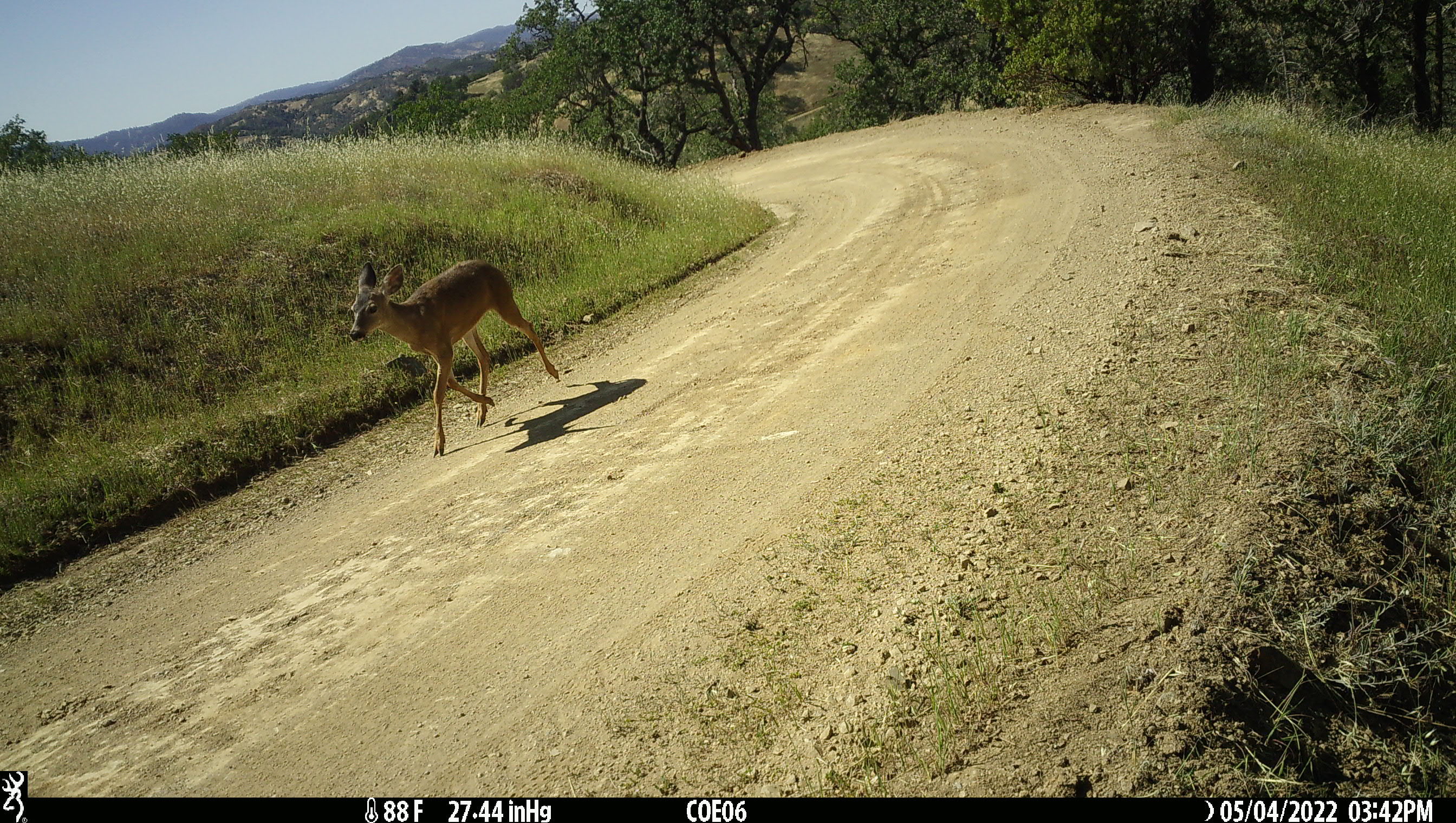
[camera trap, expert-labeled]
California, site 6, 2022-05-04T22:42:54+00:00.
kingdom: Animalia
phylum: Chordata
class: Mammalia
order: Artiodactyla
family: Cervidae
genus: Odocoileus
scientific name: Odocoileus hemionus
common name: mule deer